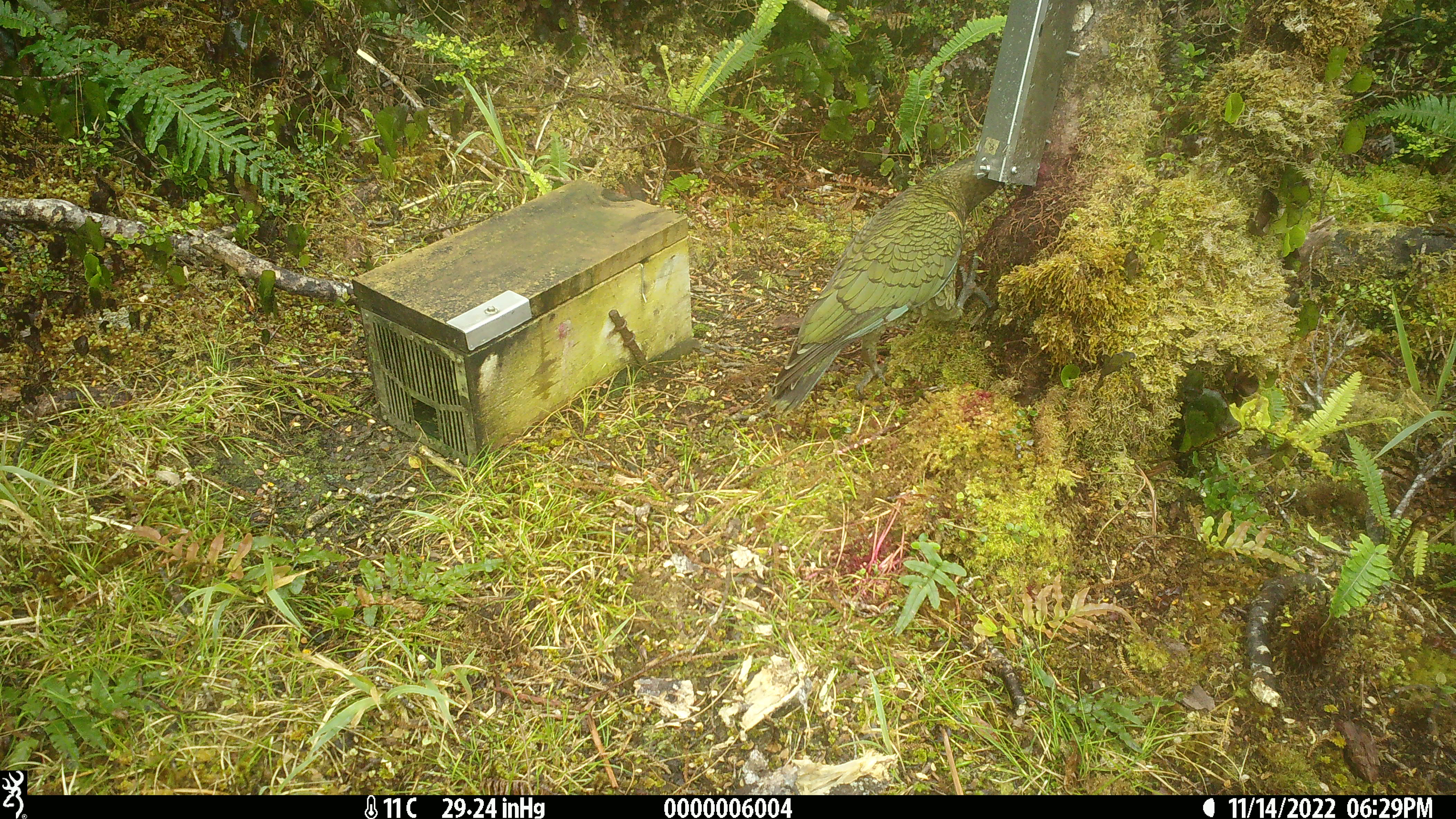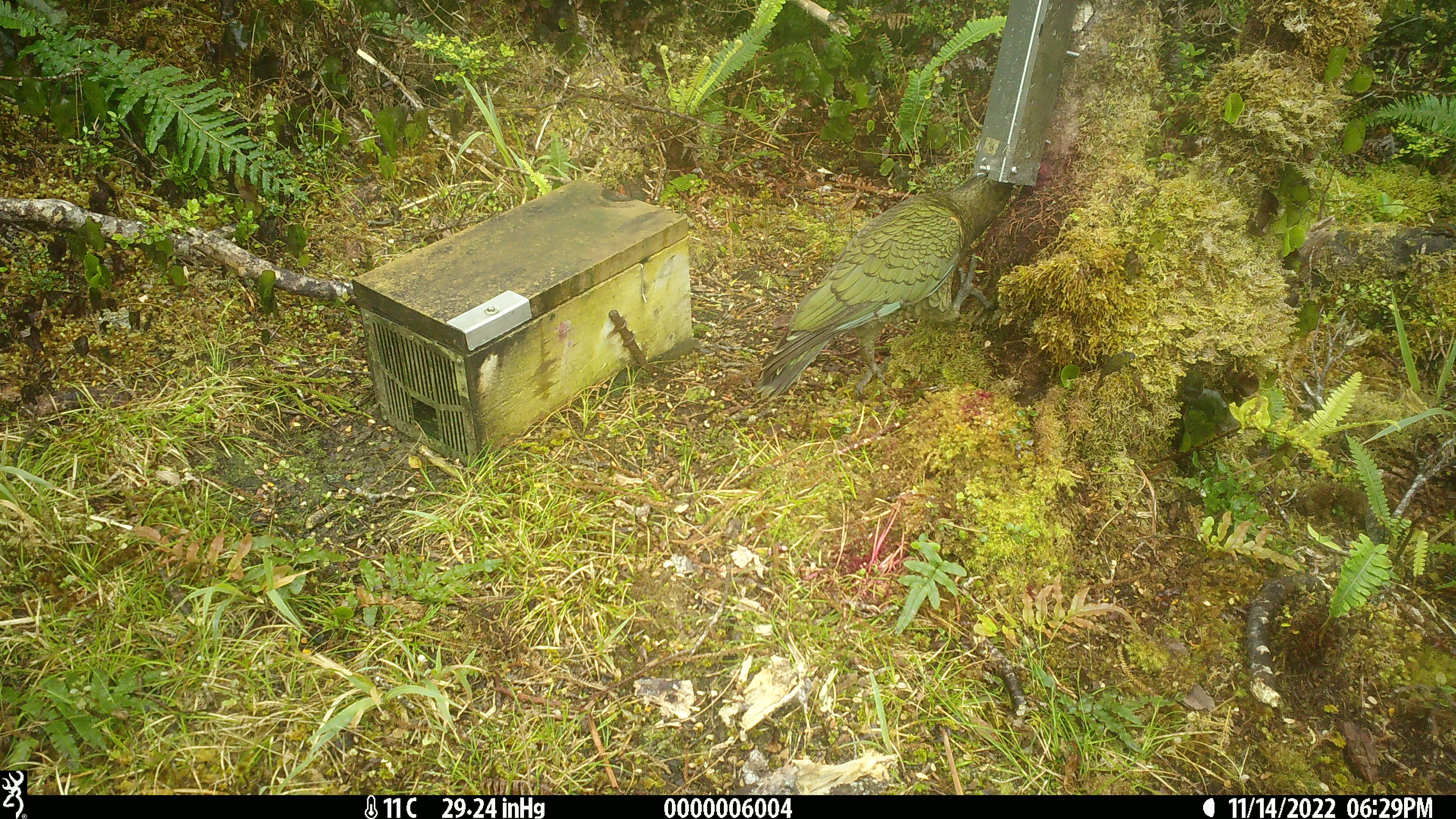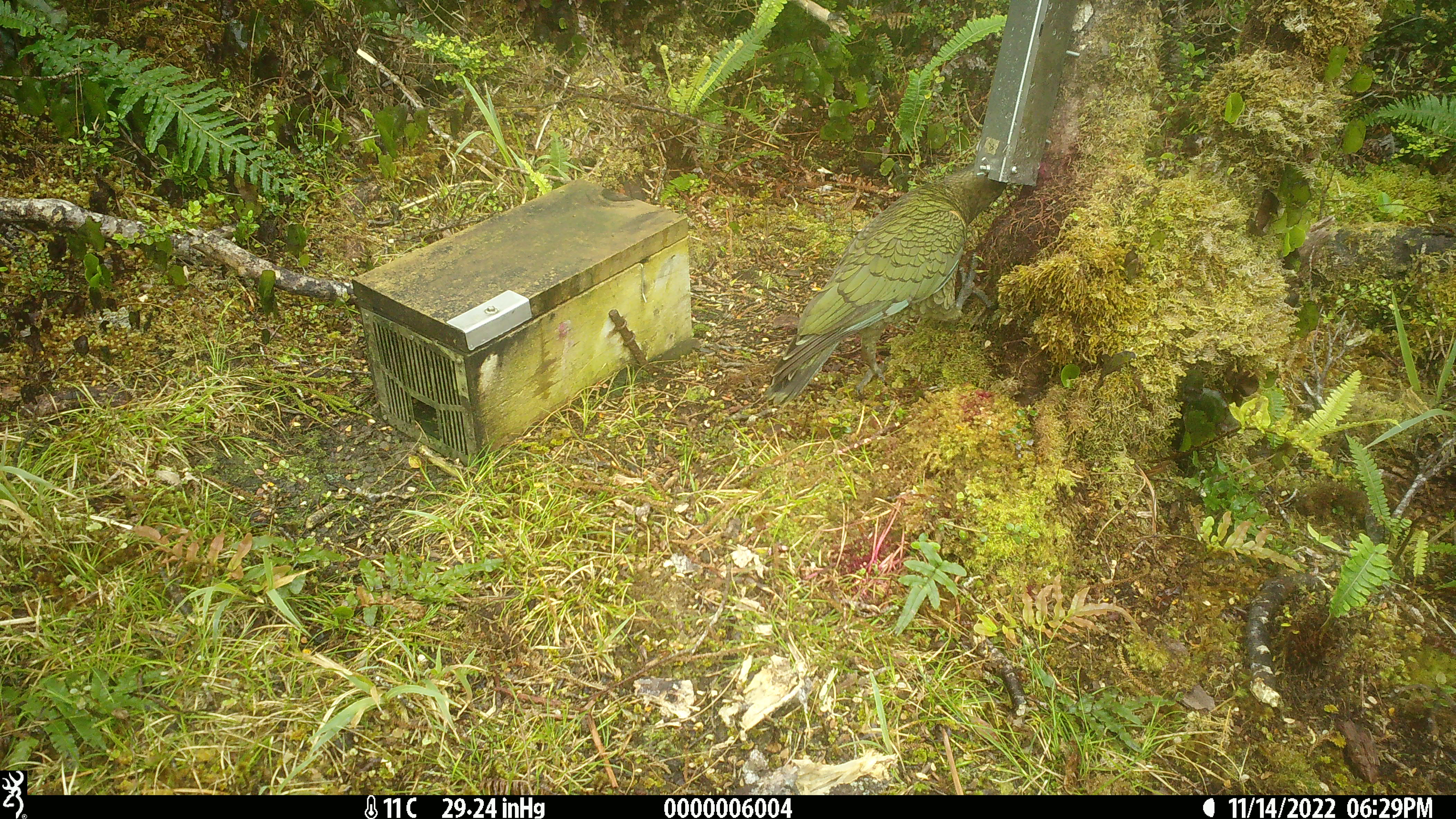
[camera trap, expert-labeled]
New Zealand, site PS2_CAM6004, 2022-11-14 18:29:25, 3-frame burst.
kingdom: Animalia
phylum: Chordata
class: Aves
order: Psittaciformes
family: Strigopidae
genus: Nestor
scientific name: Nestor notabilis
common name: kea